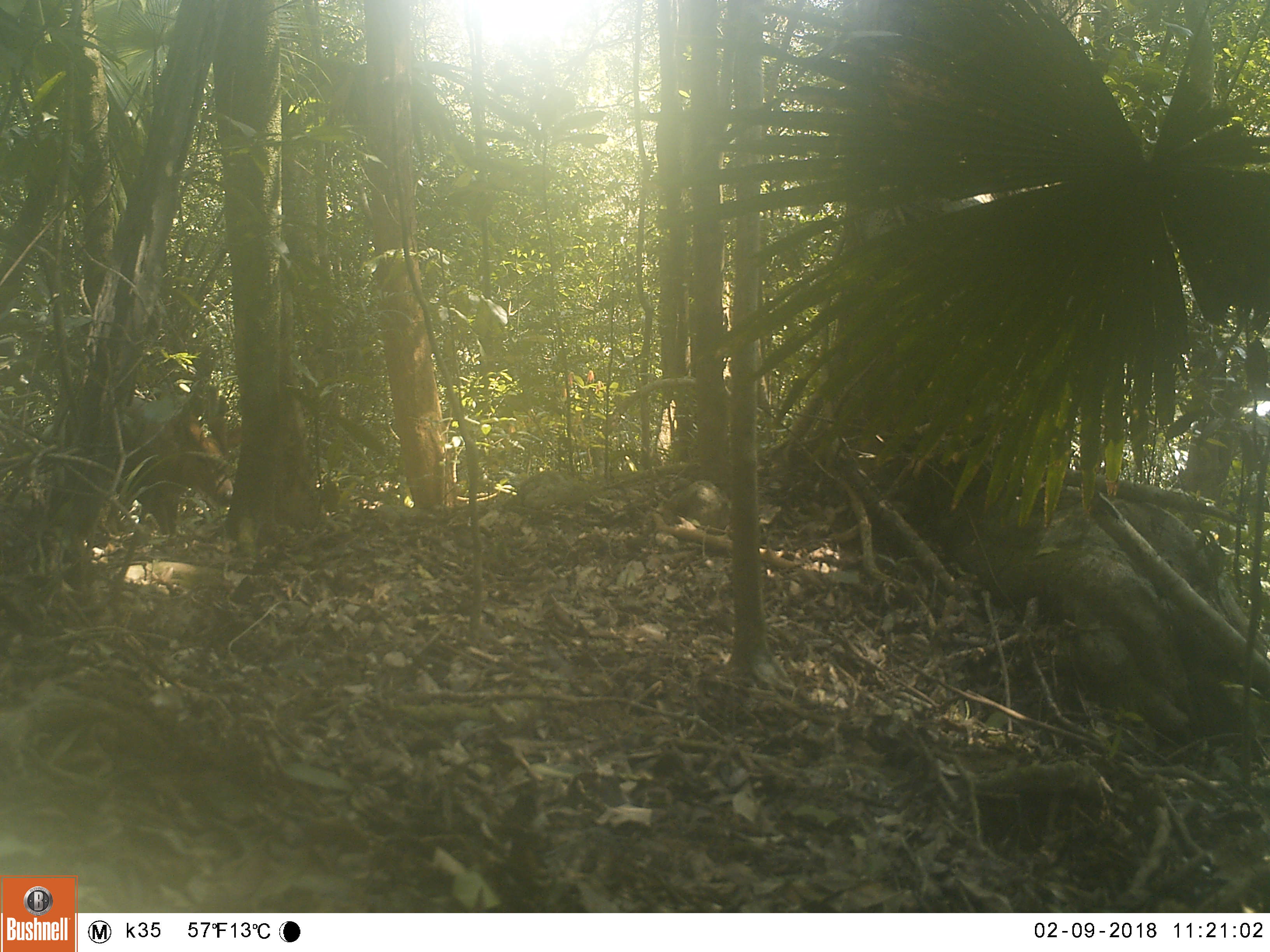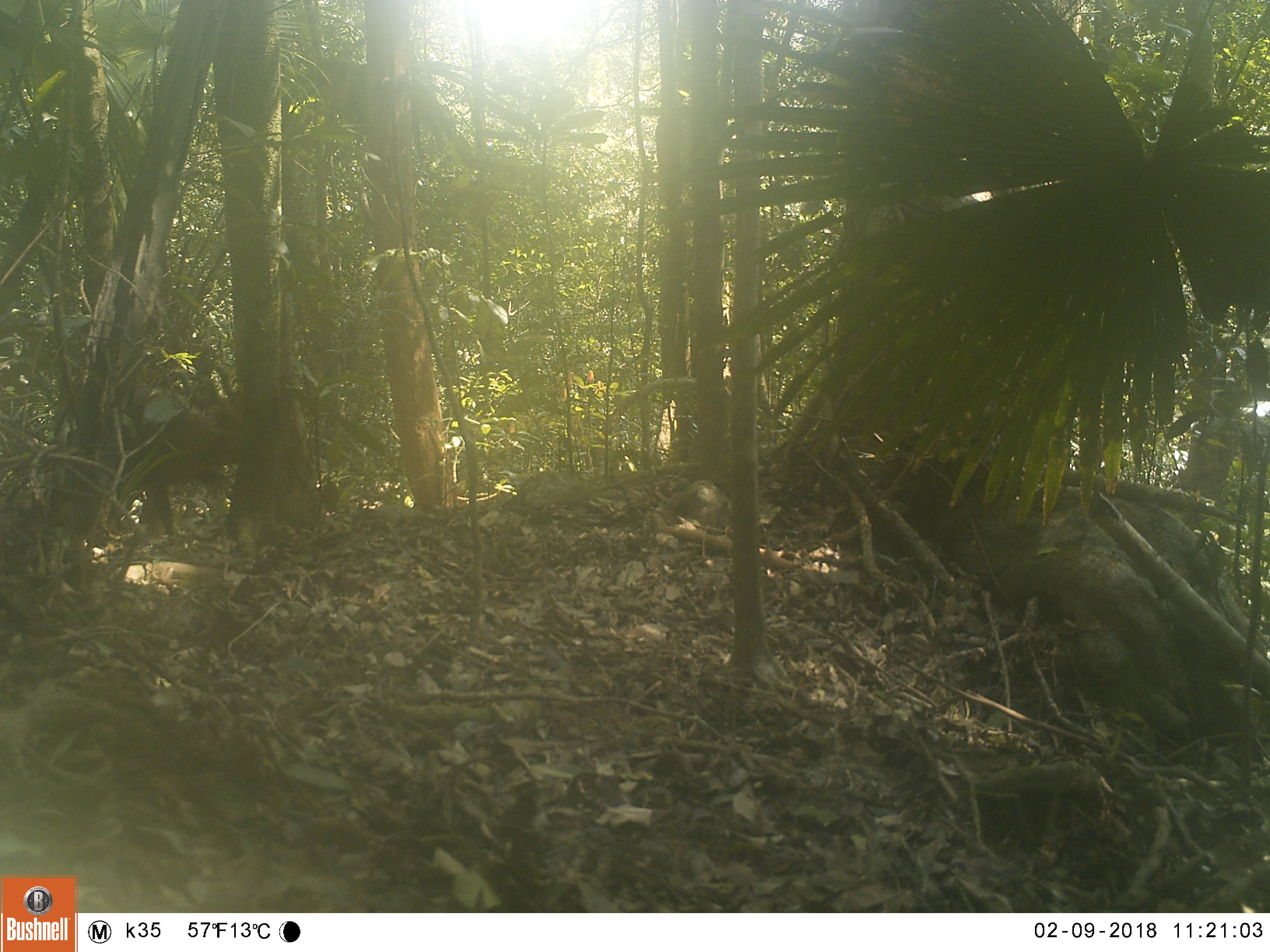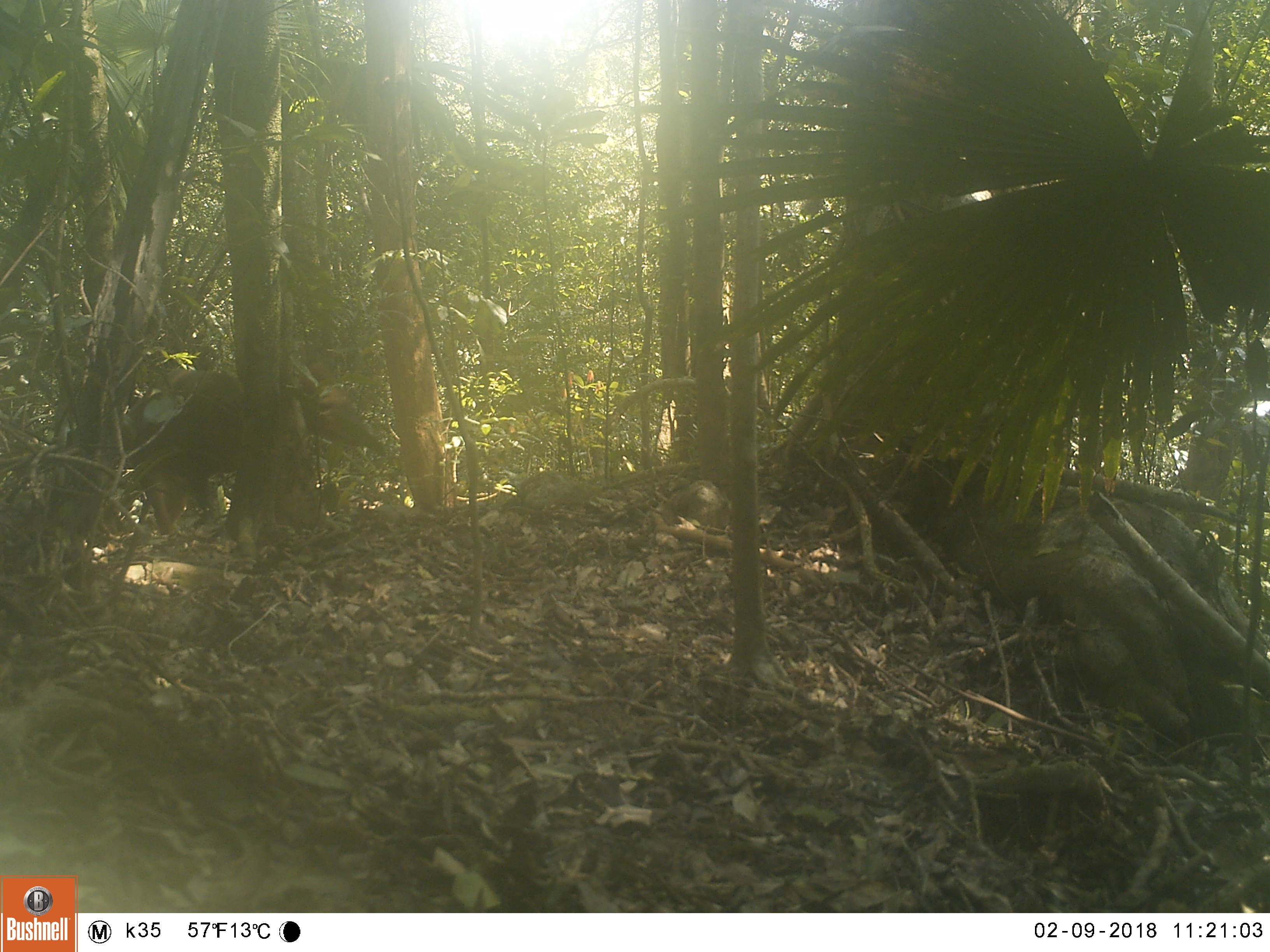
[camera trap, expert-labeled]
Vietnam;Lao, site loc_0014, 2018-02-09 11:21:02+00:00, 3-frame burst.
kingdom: Animalia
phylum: Chordata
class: Mammalia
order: Artiodactyla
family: Cervidae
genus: Muntiacus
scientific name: Muntiacus vuquangensis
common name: large-antlered muntjac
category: large antlered muntjac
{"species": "large antlered muntjac (large-antlered muntjac) (Muntiacus vuquangensis)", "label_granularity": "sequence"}